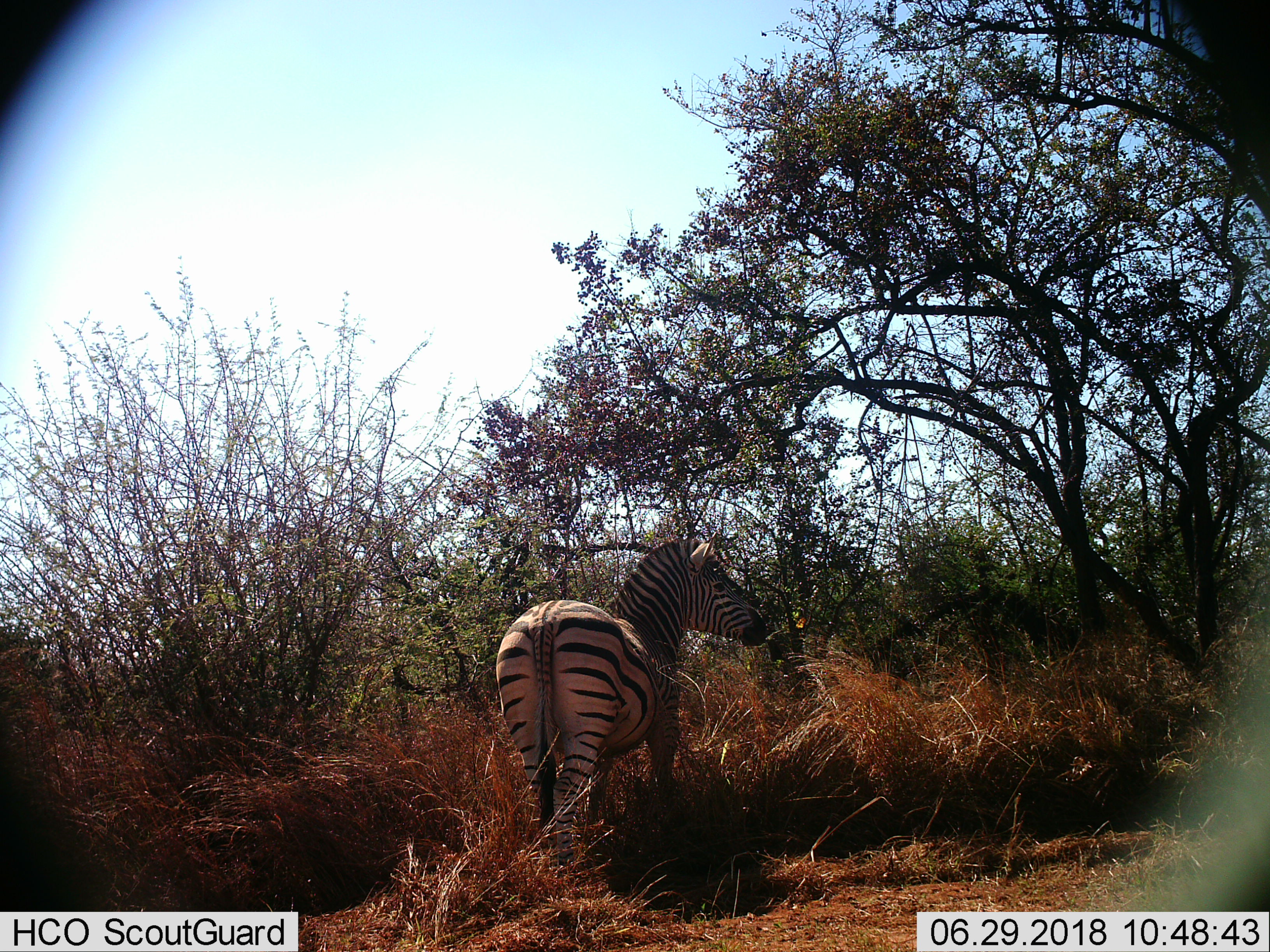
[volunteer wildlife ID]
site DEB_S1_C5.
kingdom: Animalia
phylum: Chordata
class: Mammalia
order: Perissodactyla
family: Equidae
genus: Equus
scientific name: Equus quagga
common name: plains zebra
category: zebraplains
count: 1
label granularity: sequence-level